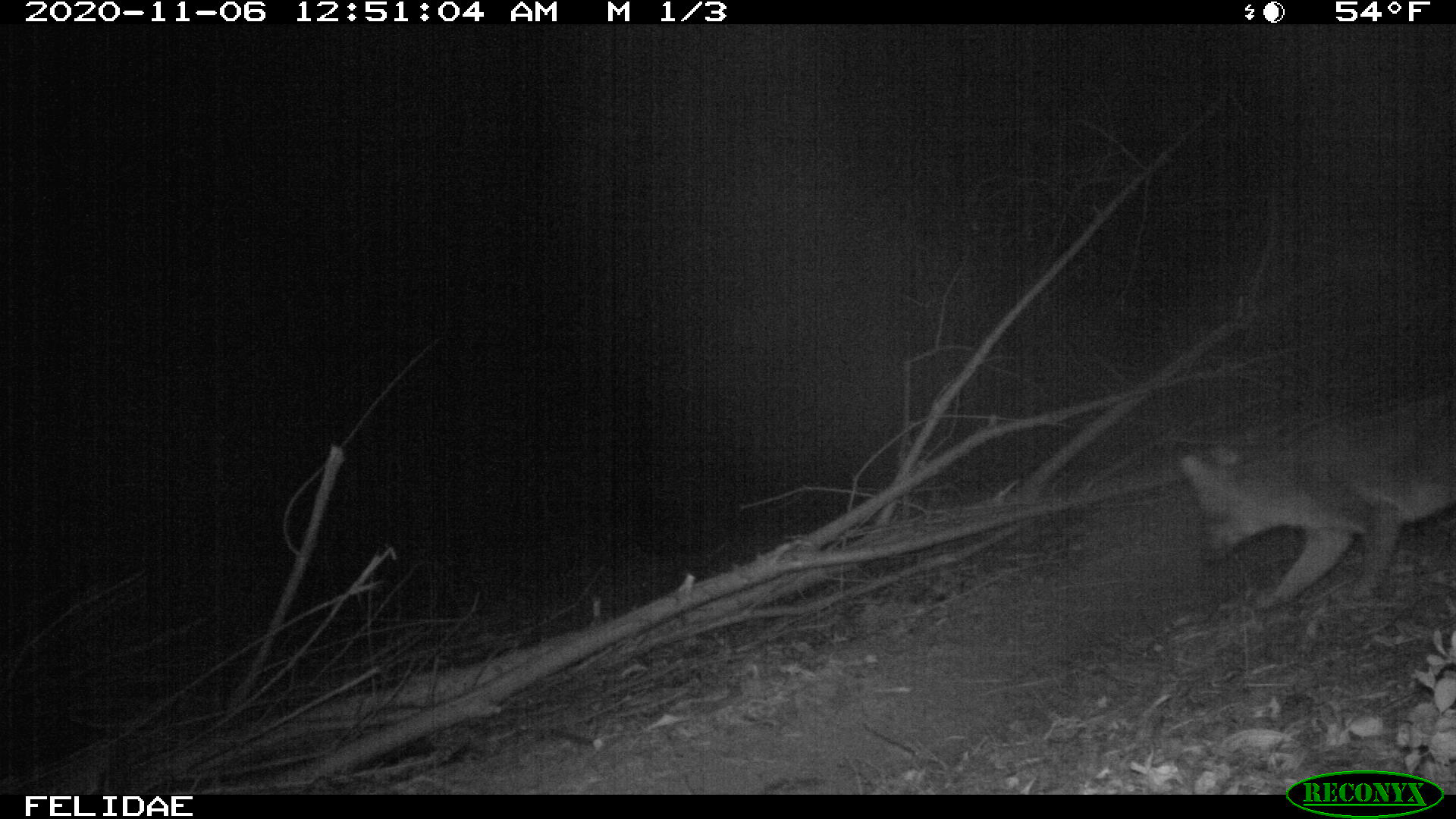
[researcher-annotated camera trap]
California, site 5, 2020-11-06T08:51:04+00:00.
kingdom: Animalia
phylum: Chordata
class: Mammalia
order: Carnivora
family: Canidae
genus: Urocyon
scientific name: Urocyon cinereoargenteus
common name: gray fox